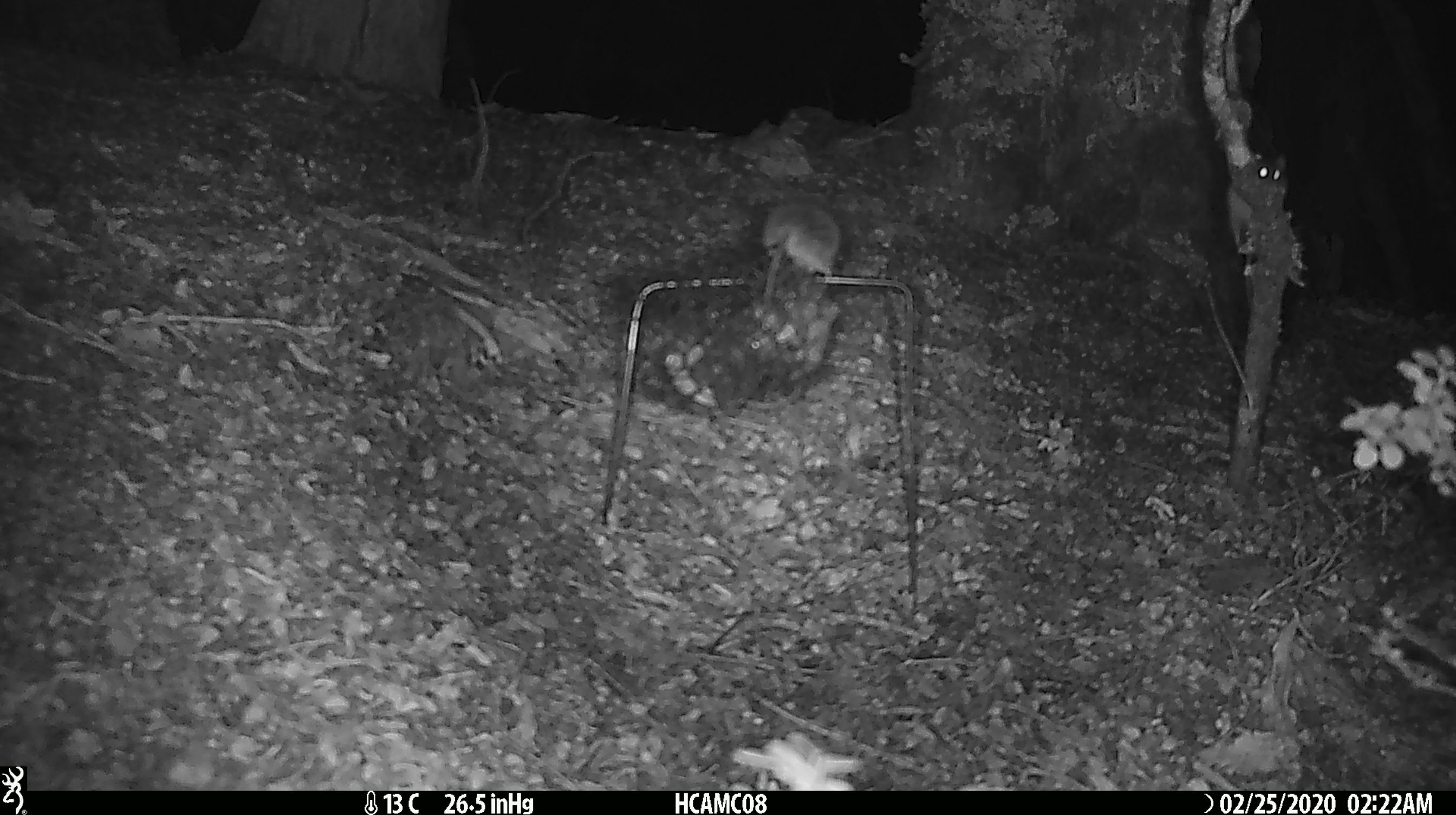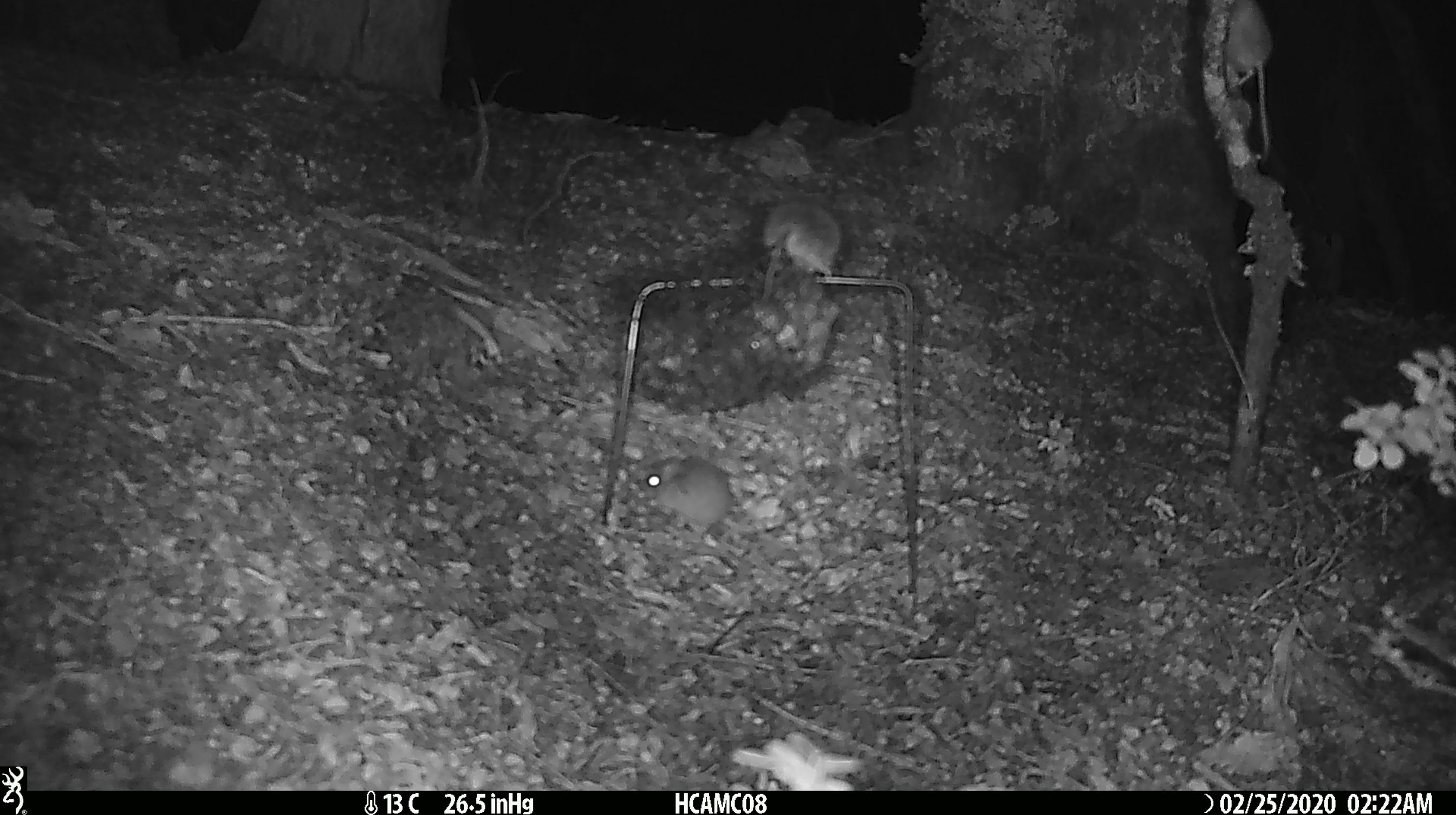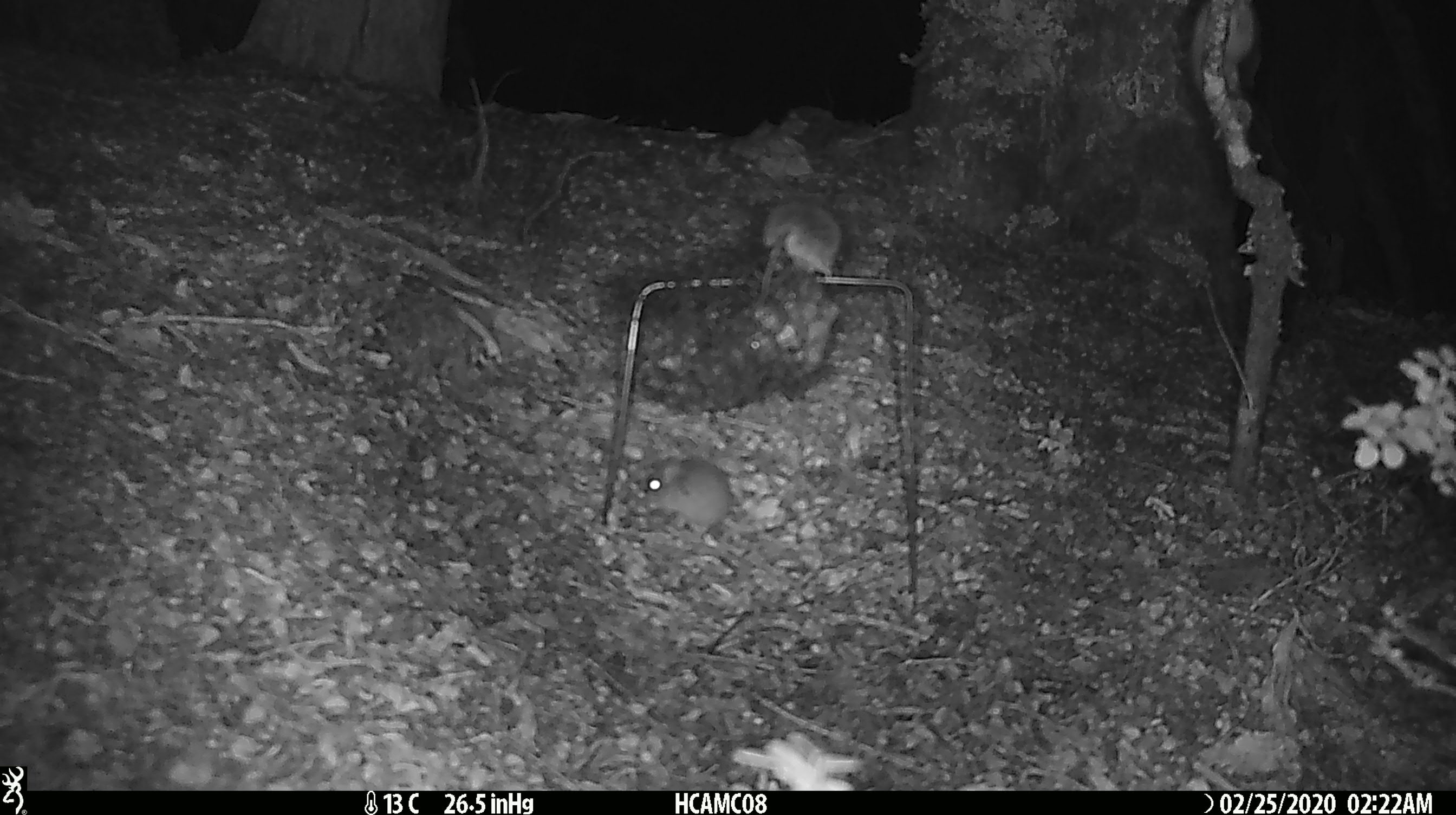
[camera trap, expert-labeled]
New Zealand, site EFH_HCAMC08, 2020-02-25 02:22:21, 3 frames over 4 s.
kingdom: Animalia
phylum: Chordata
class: Mammalia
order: Rodentia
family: Muridae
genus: Mus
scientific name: Mus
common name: mouse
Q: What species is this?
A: Mouse (Mus).